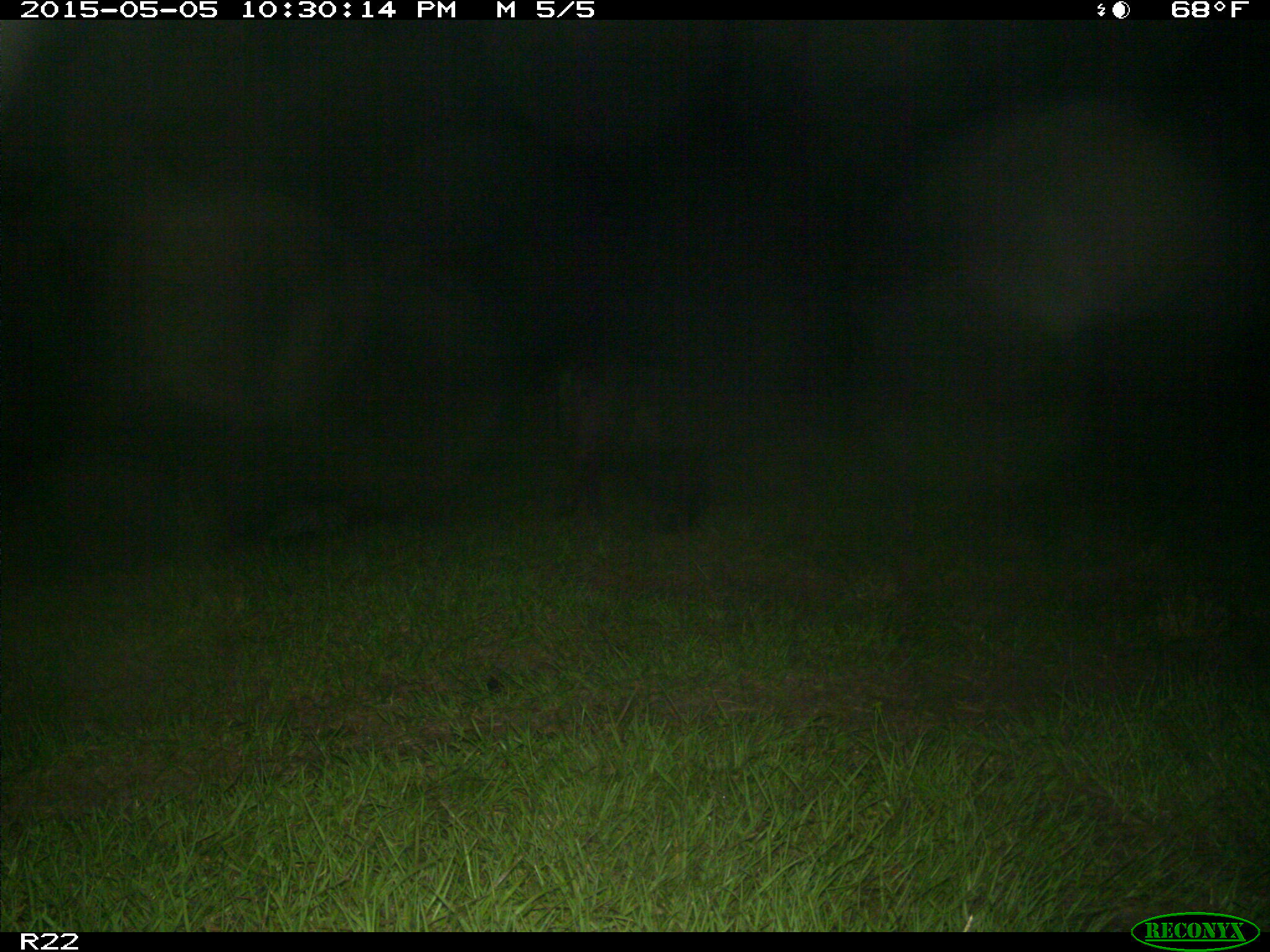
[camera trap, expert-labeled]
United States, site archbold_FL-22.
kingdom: Animalia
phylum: Chordata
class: Mammalia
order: Artiodactyla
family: Suidae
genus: Sus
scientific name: Sus scrofa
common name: wild boar